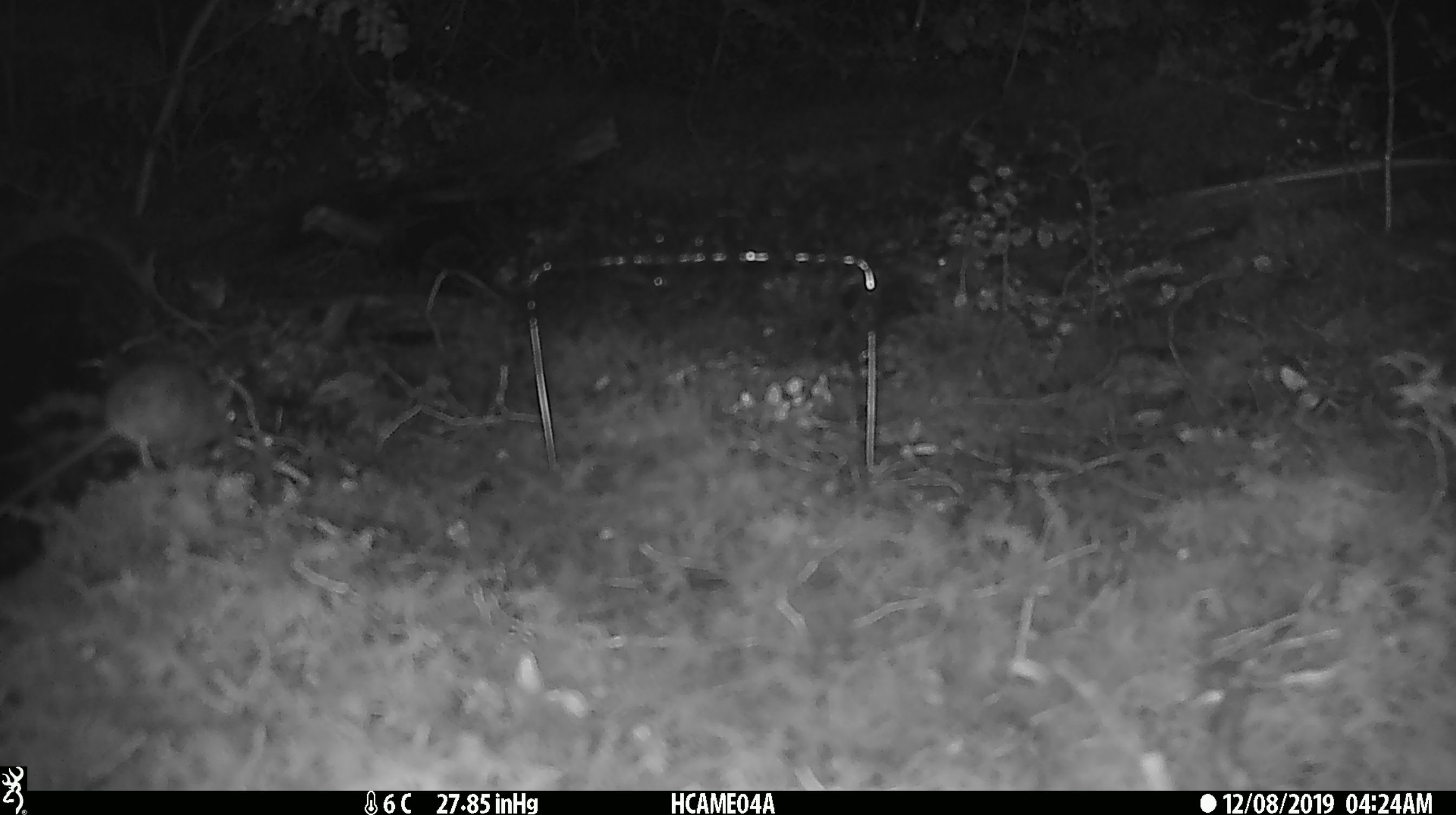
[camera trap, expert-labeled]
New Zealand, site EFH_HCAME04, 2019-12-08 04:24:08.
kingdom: Animalia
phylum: Chordata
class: Mammalia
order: Rodentia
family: Muridae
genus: Mus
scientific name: Mus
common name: mouse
Mouse (Mus).